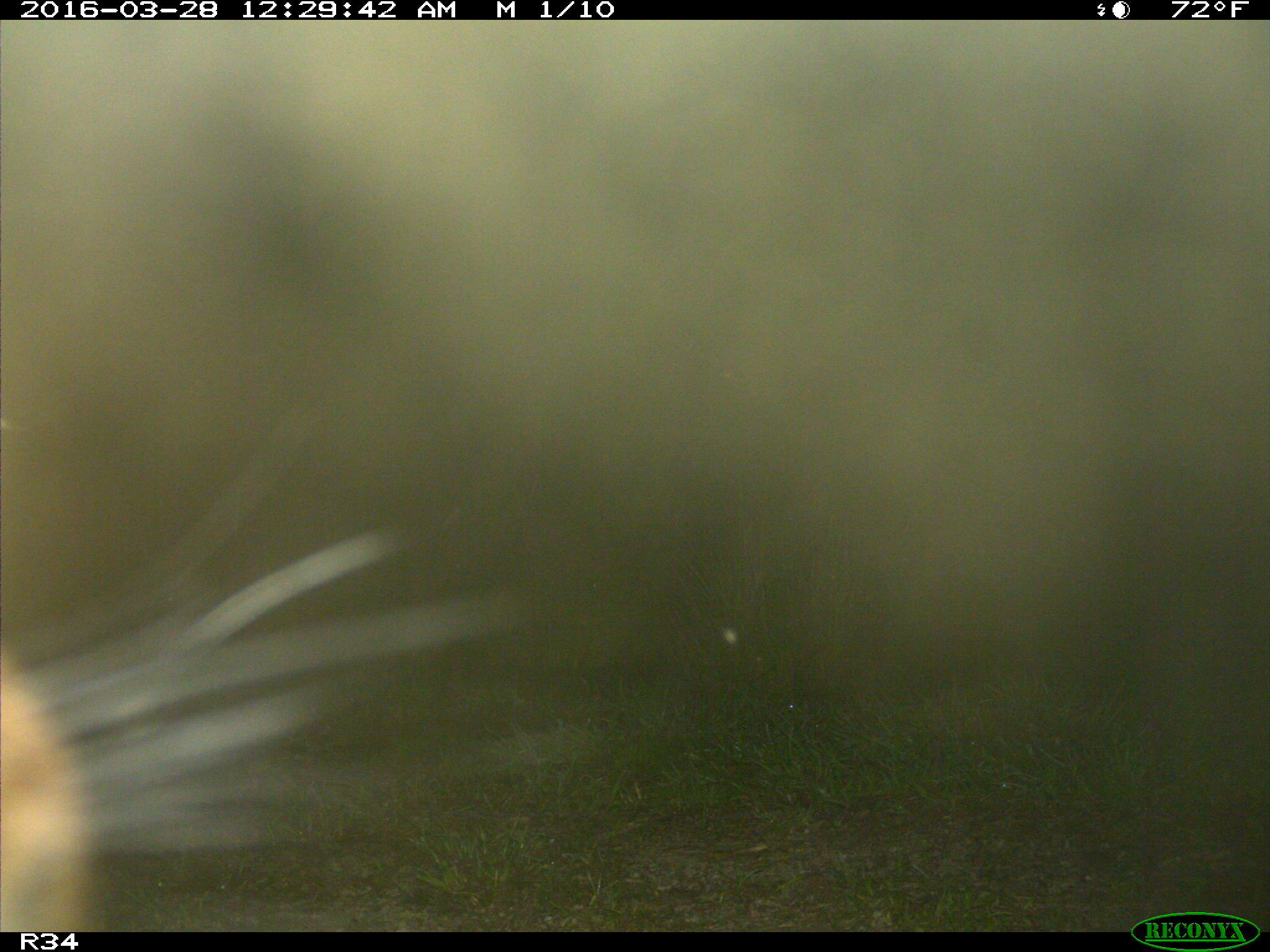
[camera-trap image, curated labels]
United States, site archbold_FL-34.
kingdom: Animalia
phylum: Chordata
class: Mammalia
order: Artiodactyla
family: Bovidae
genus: Bos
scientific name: Bos taurus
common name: domestic cow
Bos taurus (domestic cow).